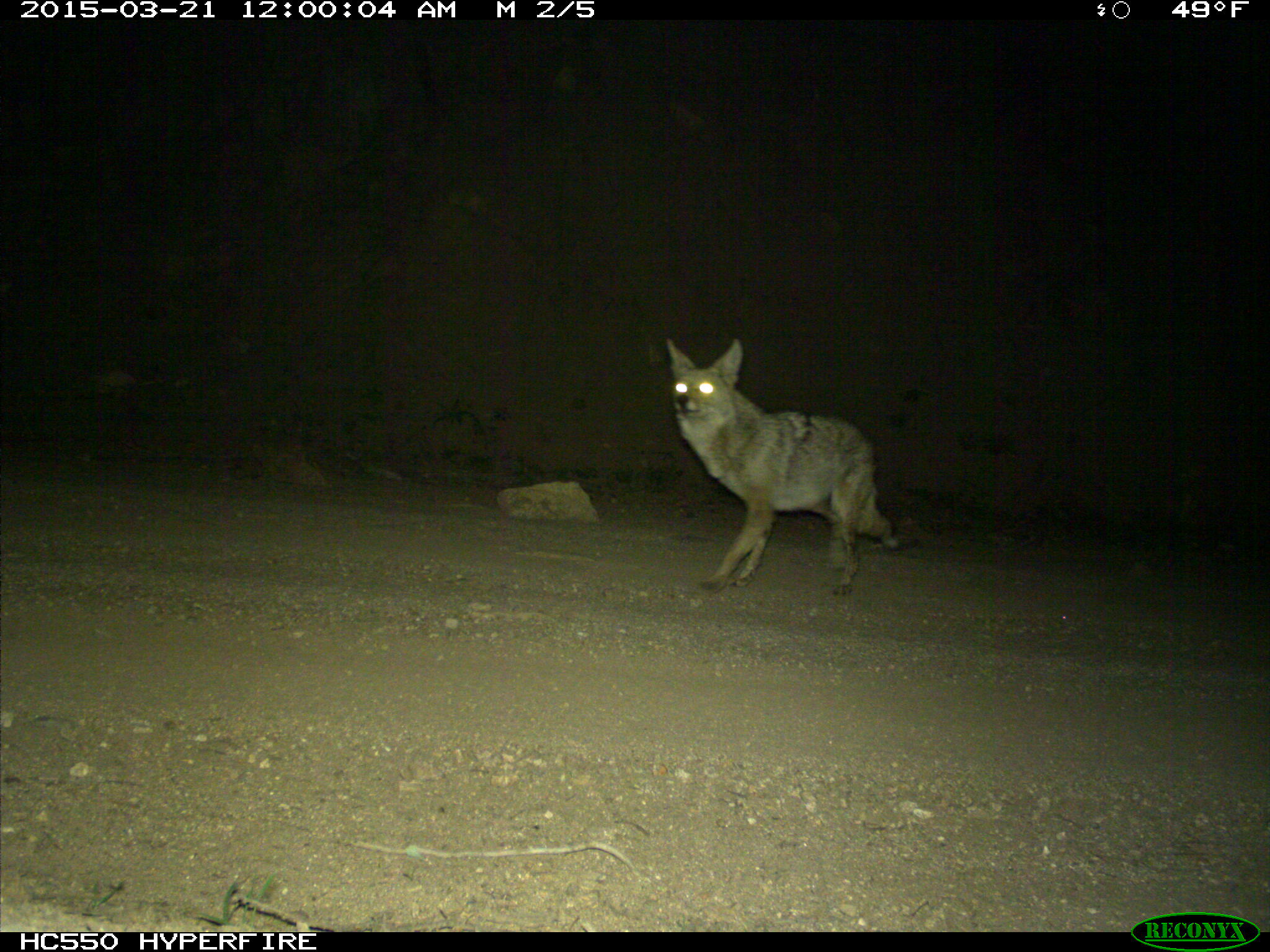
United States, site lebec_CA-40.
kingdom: Animalia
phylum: Chordata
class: Mammalia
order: Carnivora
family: Canidae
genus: Canis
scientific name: Canis latrans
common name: coyote